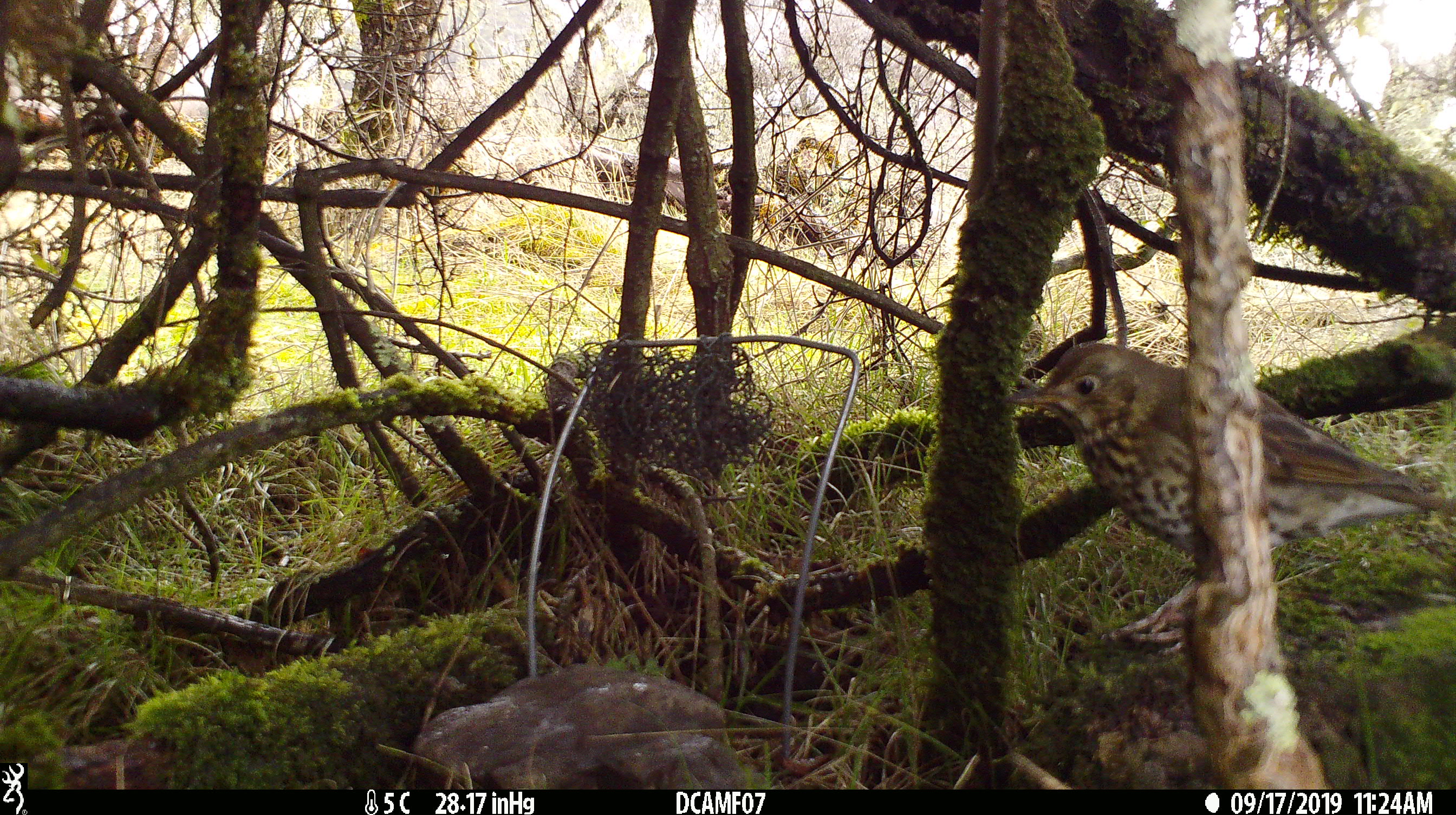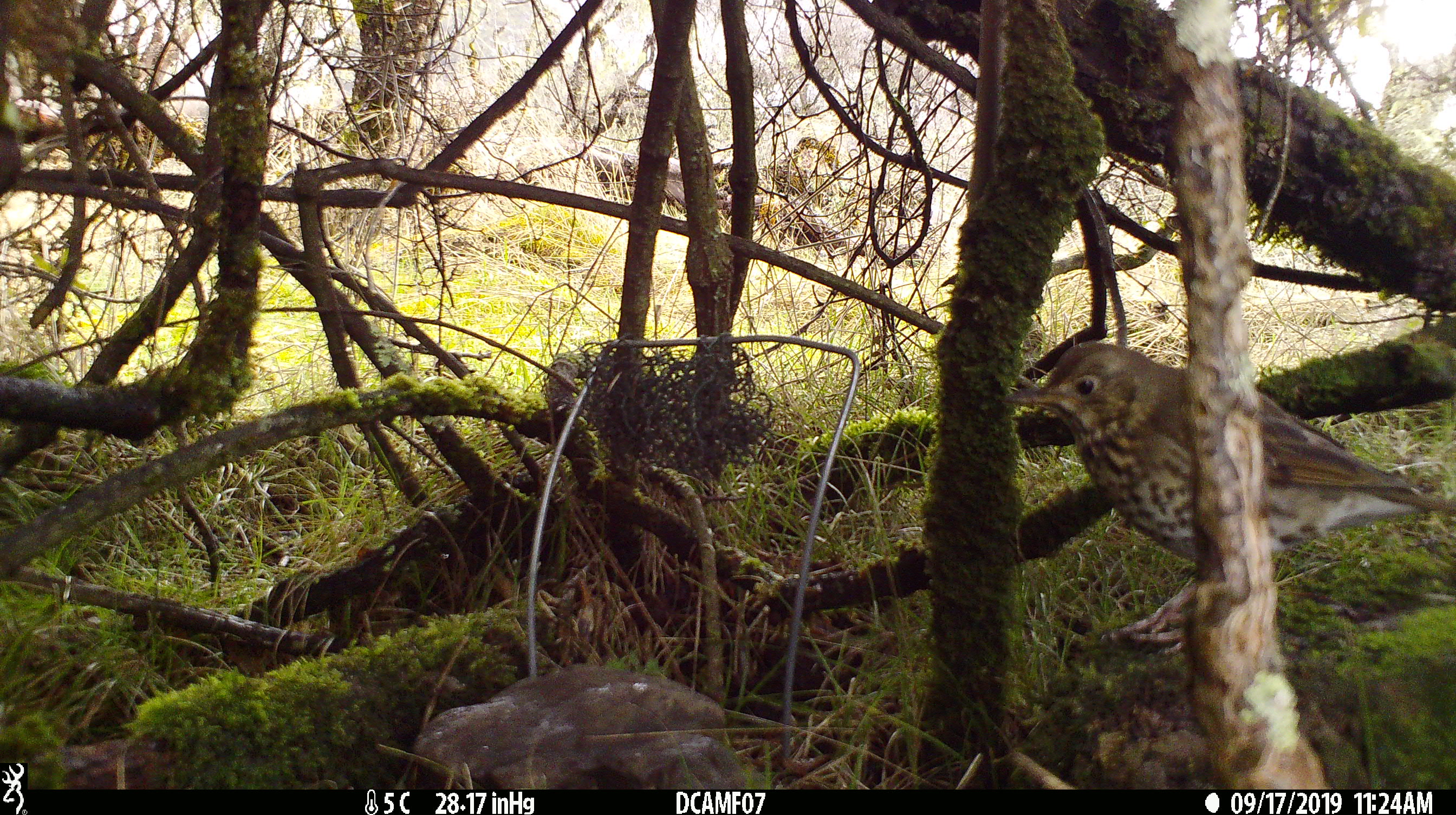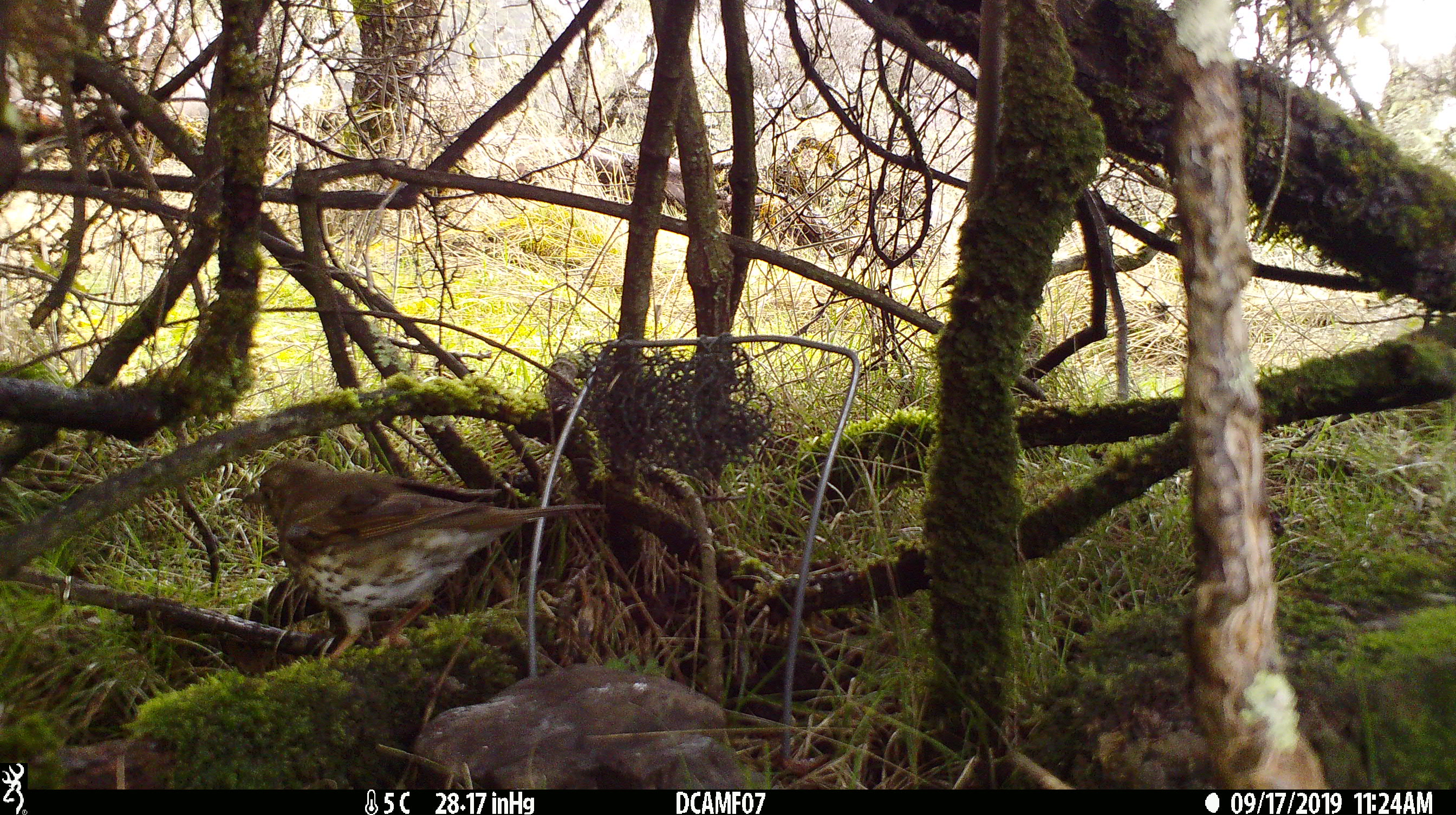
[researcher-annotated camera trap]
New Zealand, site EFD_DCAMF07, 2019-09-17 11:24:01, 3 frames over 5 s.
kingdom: Animalia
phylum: Chordata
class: Aves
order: Passeriformes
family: Turdidae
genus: Turdus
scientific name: Turdus philomelos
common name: song thrush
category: thrush